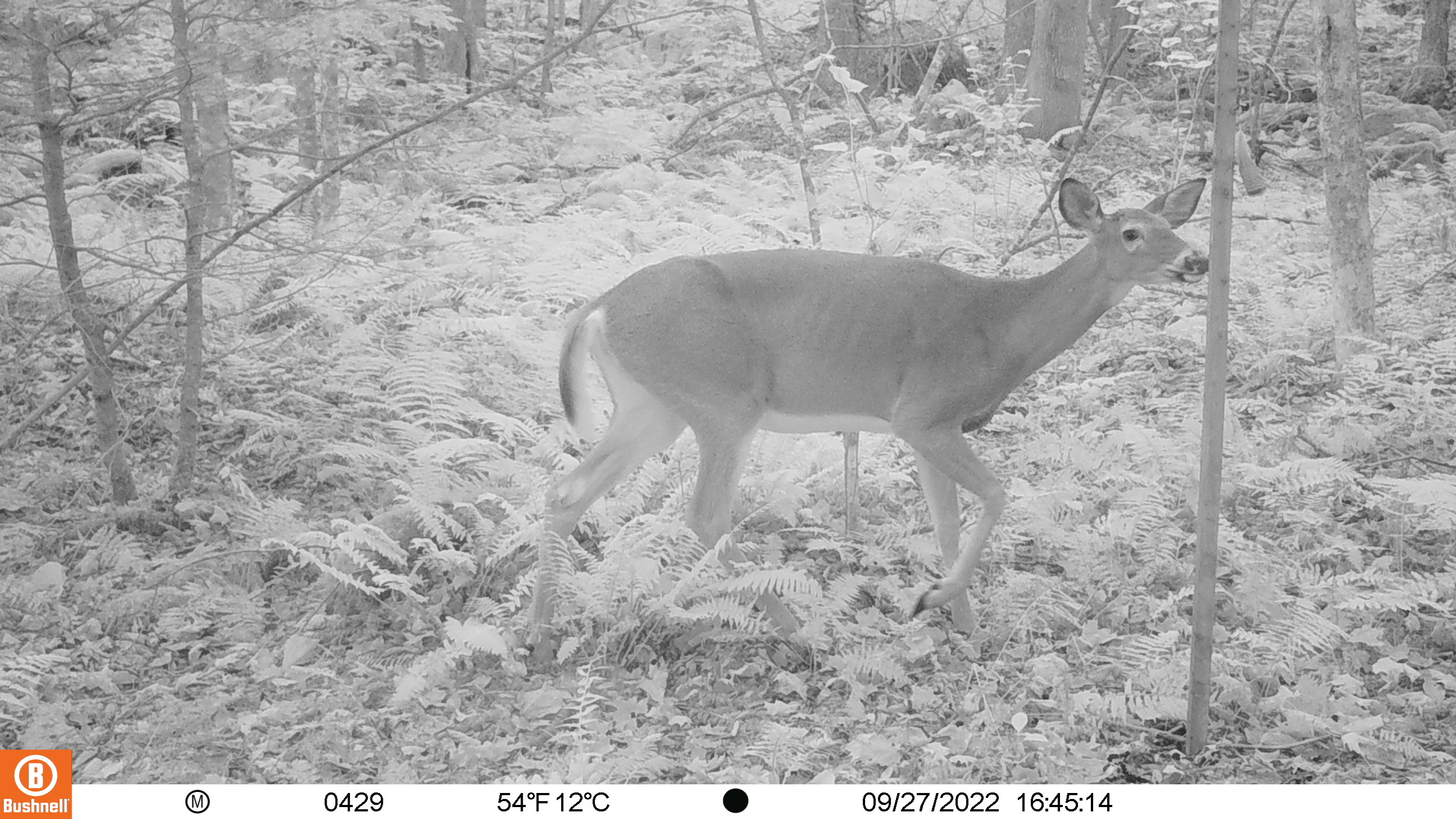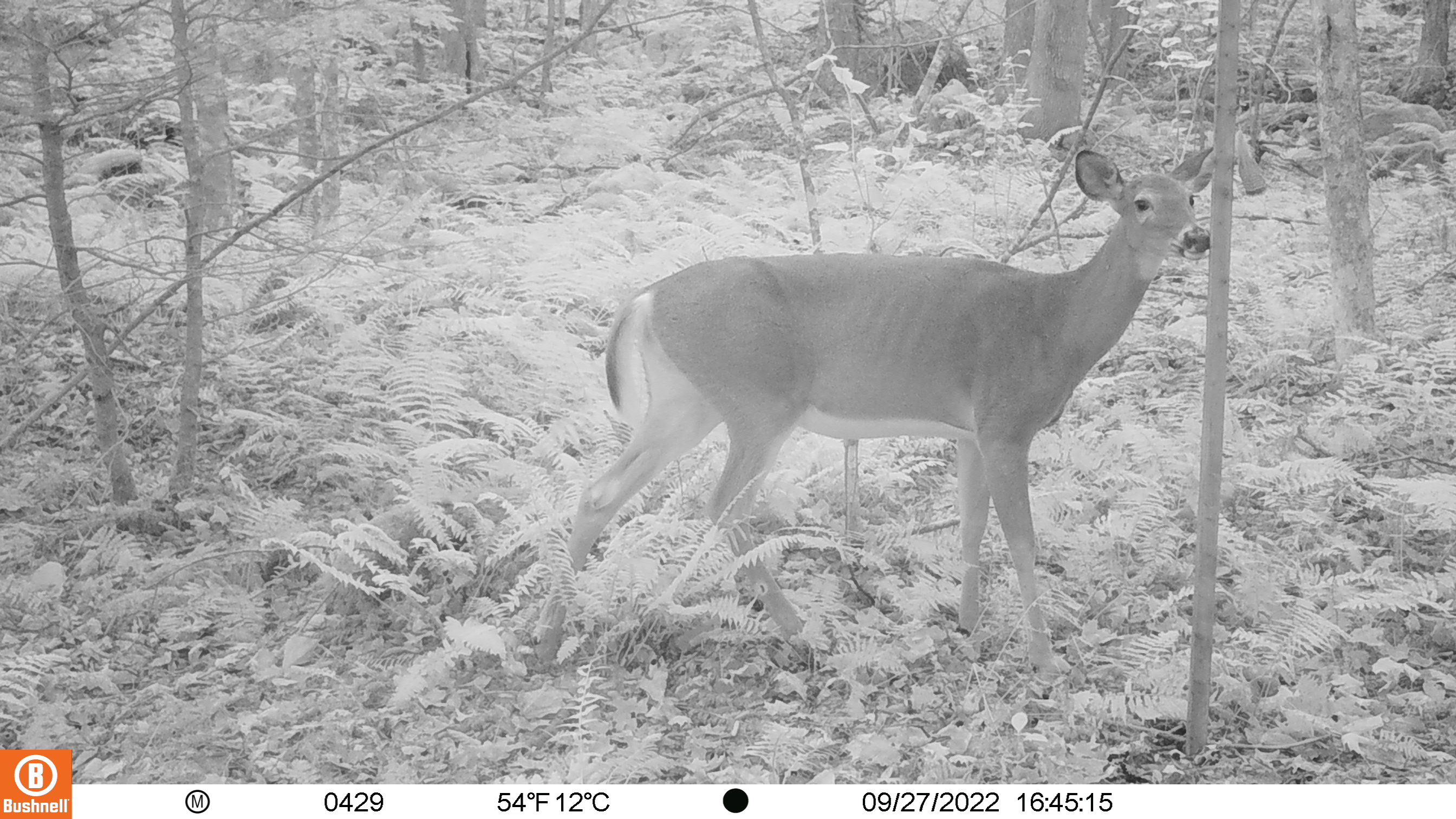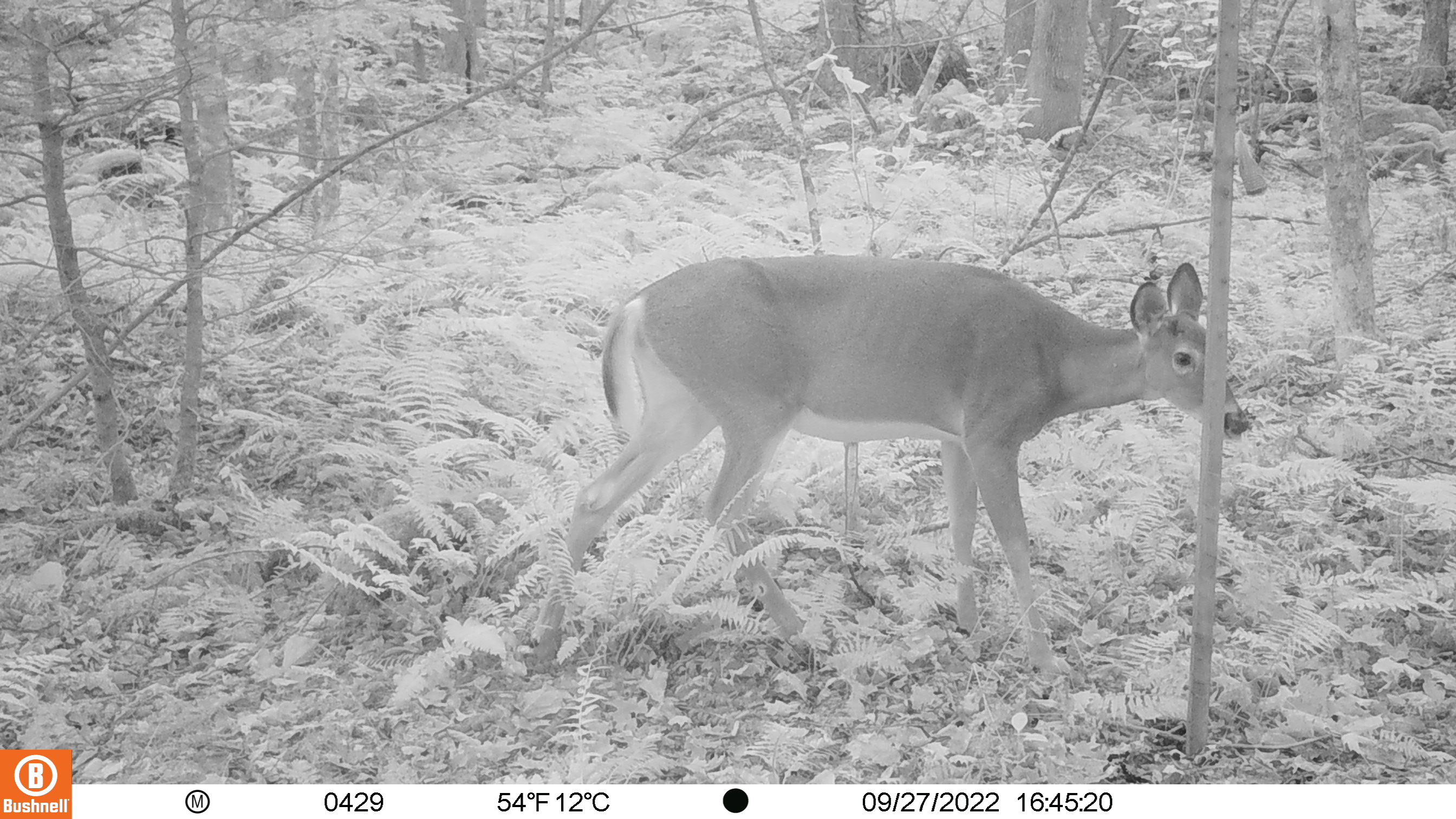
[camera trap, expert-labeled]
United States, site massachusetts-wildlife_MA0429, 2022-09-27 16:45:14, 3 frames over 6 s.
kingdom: Animalia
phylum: Chordata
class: Mammalia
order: Artiodactyla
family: Cervidae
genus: Odocoileus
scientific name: Odocoileus virginianus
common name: white-tailed deer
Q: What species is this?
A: White-tailed deer (Odocoileus virginianus).